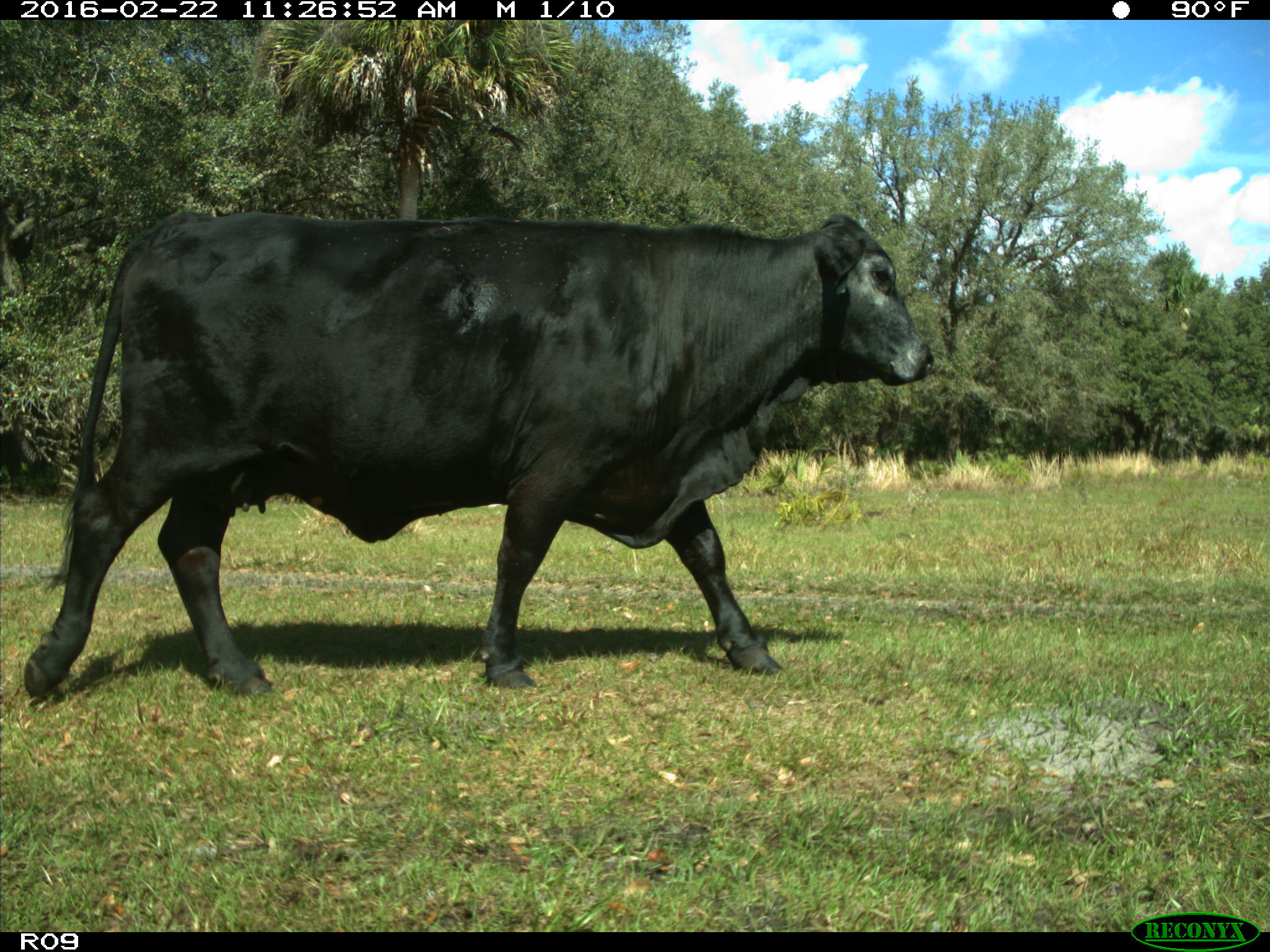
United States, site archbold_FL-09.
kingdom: Animalia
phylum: Chordata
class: Mammalia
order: Artiodactyla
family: Bovidae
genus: Bos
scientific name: Bos taurus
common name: domestic cow